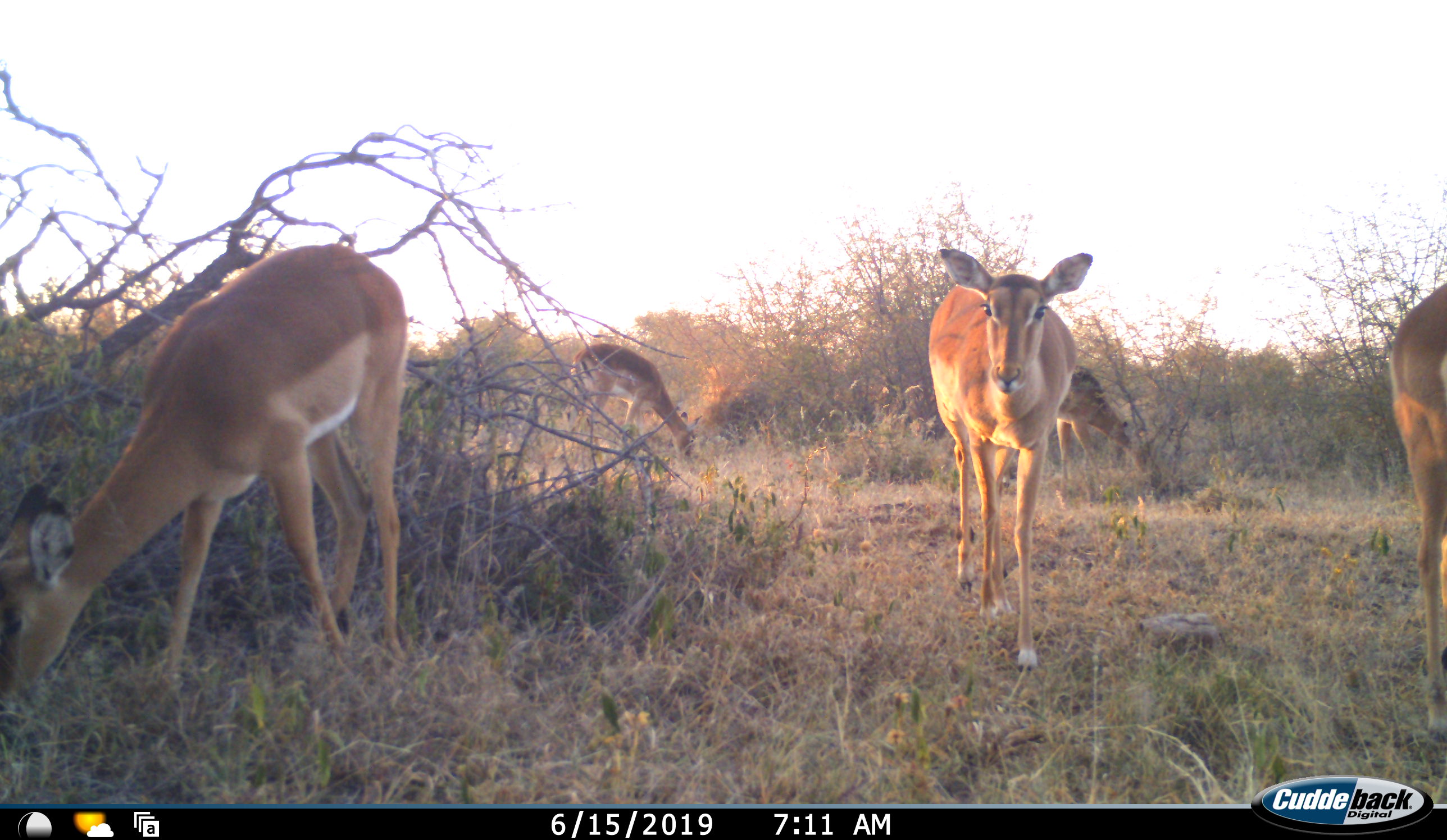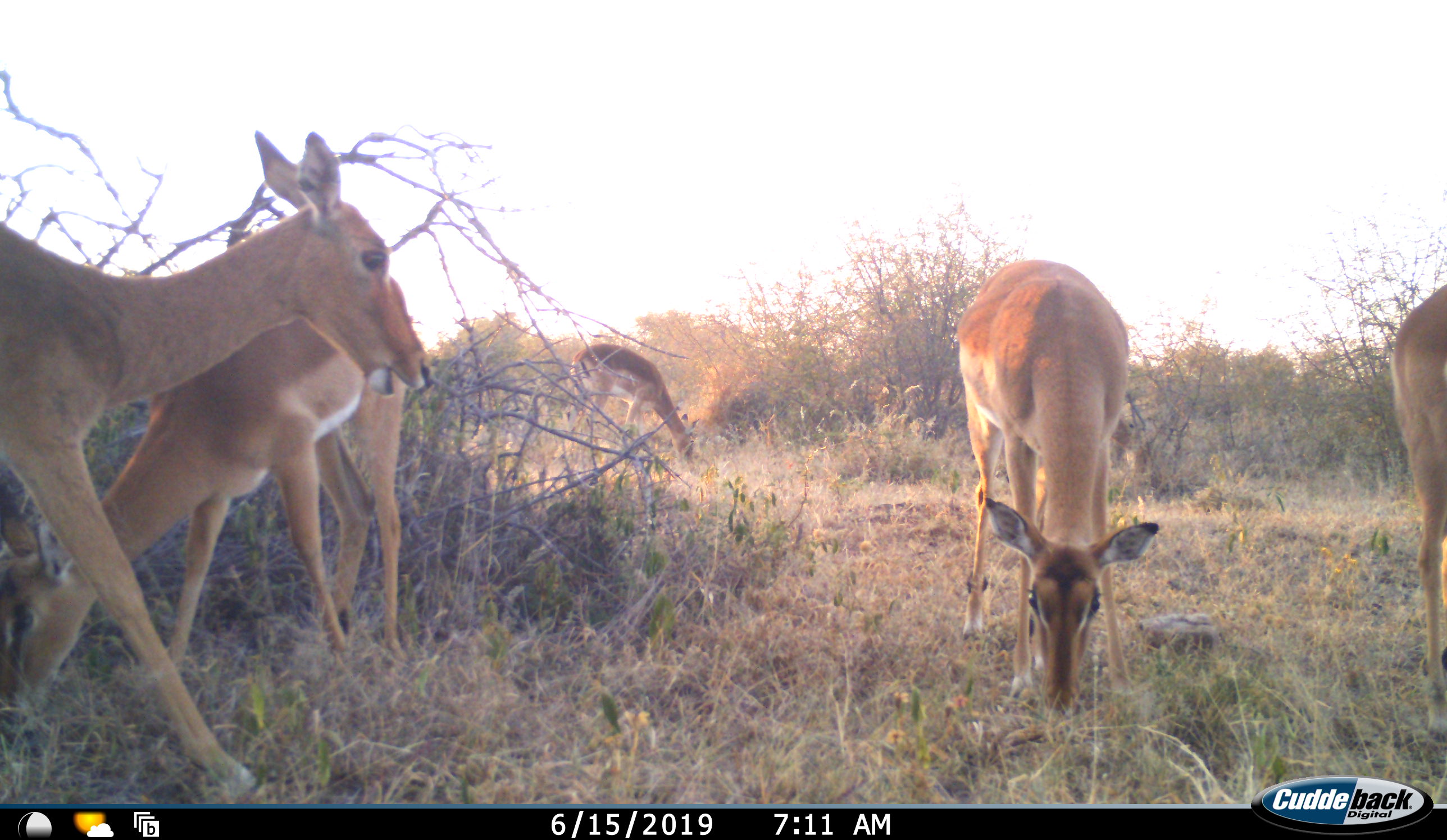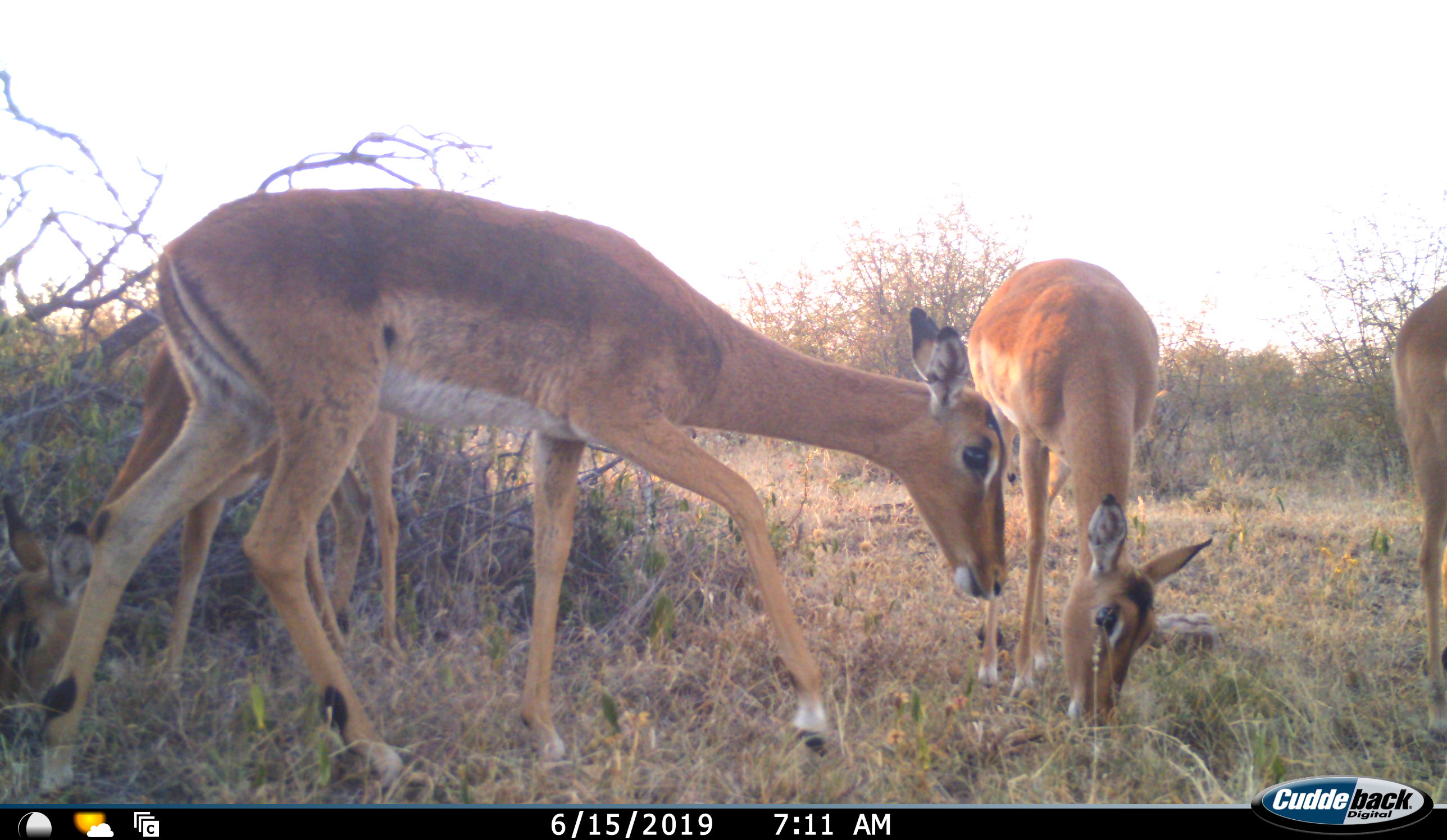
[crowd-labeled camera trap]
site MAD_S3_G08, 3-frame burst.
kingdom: Animalia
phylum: Chordata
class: Mammalia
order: Artiodactyla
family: Bovidae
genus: Aepyceros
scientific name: Aepyceros melampus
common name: impala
Impala (Aepyceros melampus), count 6. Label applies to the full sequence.